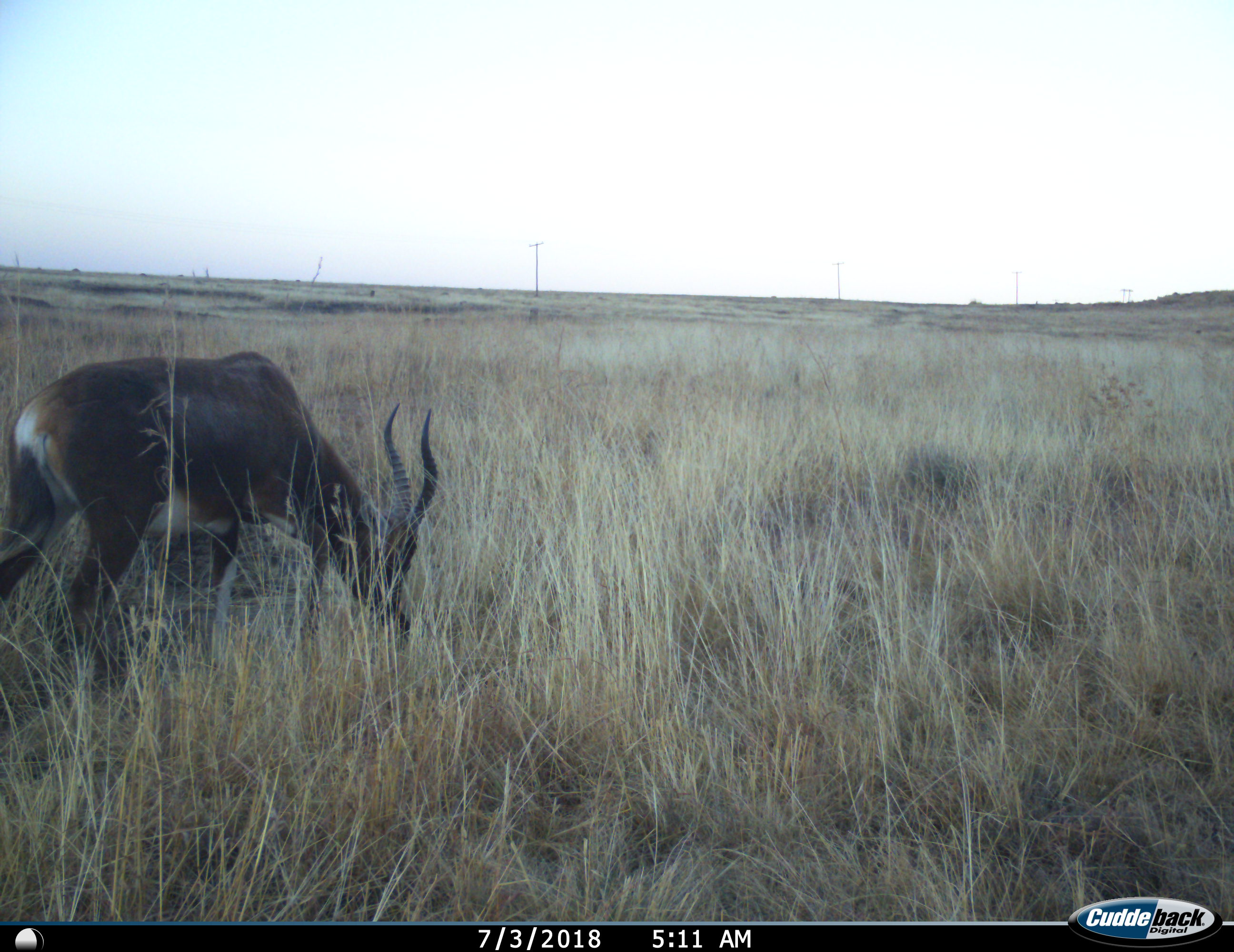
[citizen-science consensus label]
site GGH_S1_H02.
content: unidentified animal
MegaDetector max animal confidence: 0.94